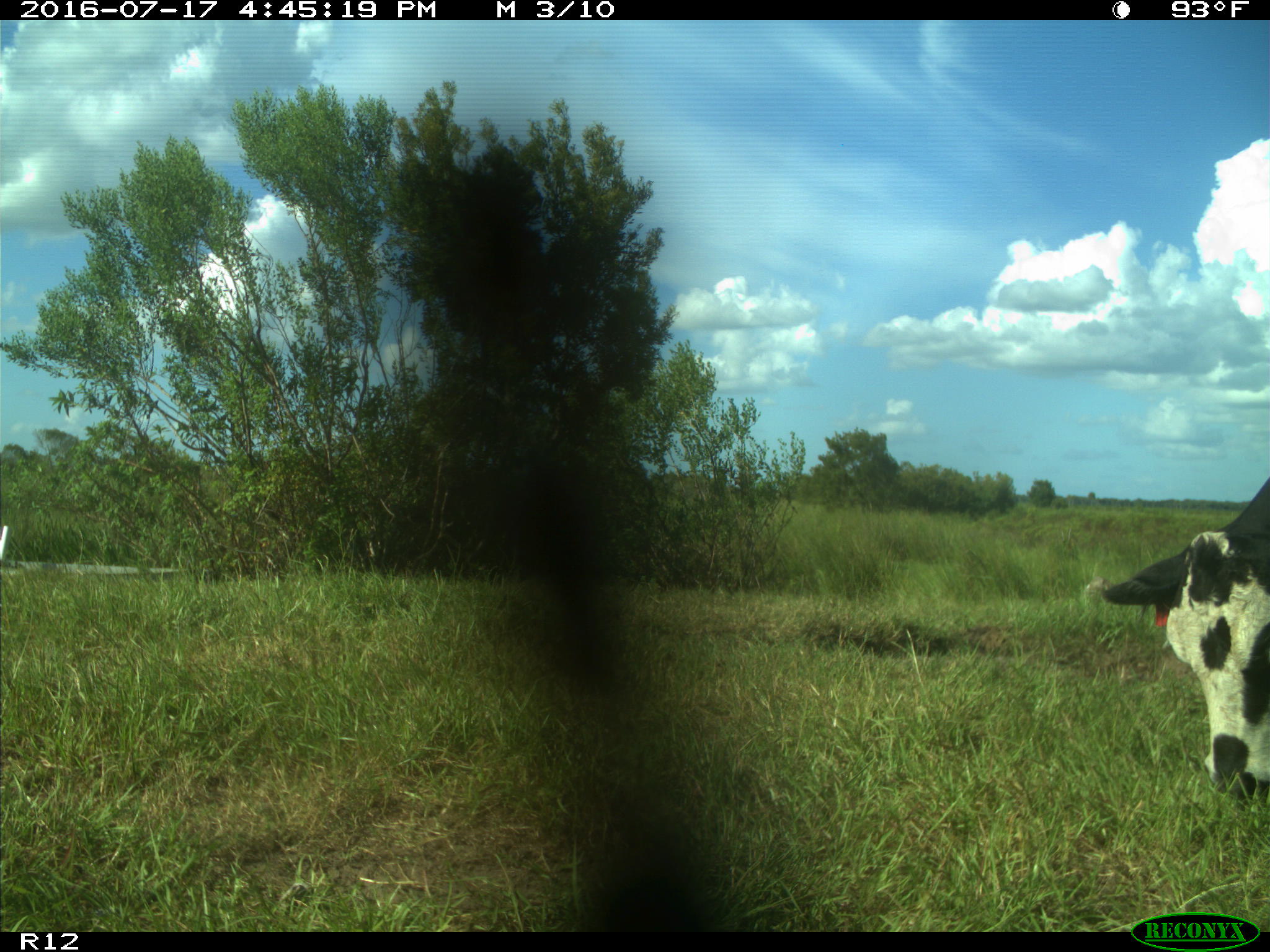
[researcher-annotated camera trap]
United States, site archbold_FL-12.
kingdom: Animalia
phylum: Chordata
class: Mammalia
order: Artiodactyla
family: Bovidae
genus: Bos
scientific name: Bos taurus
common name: domestic cow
Bos taurus (domestic cow).